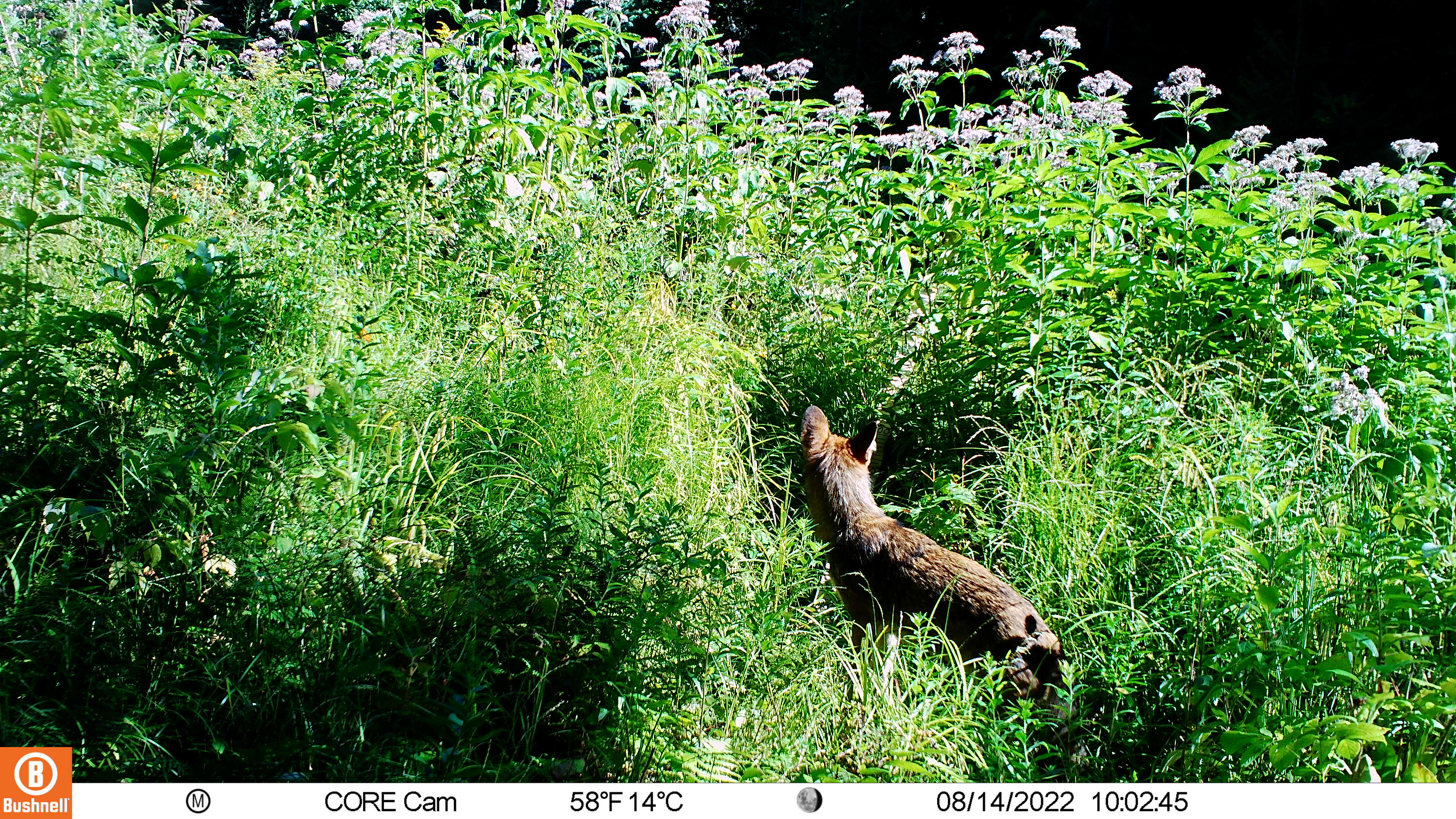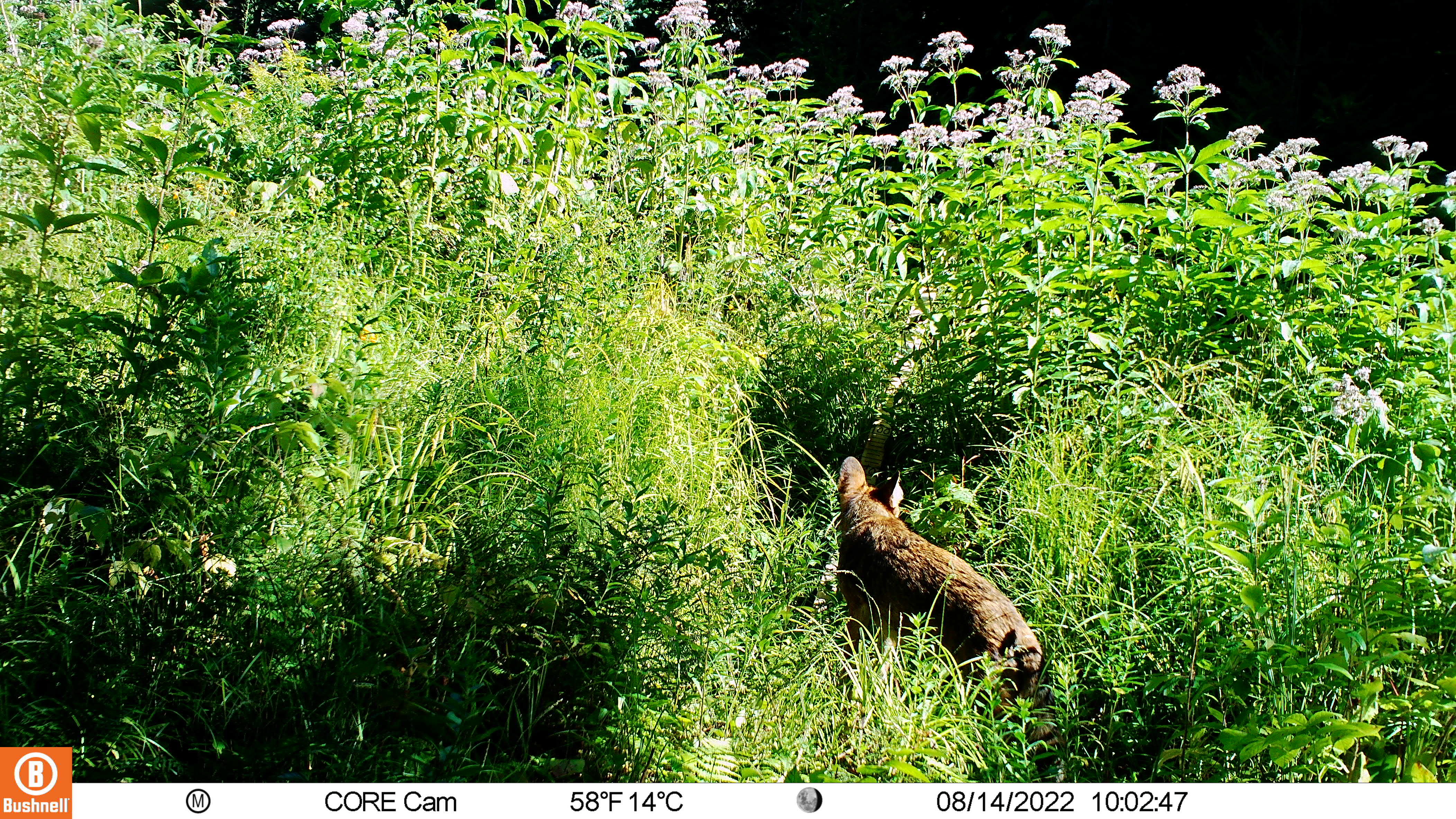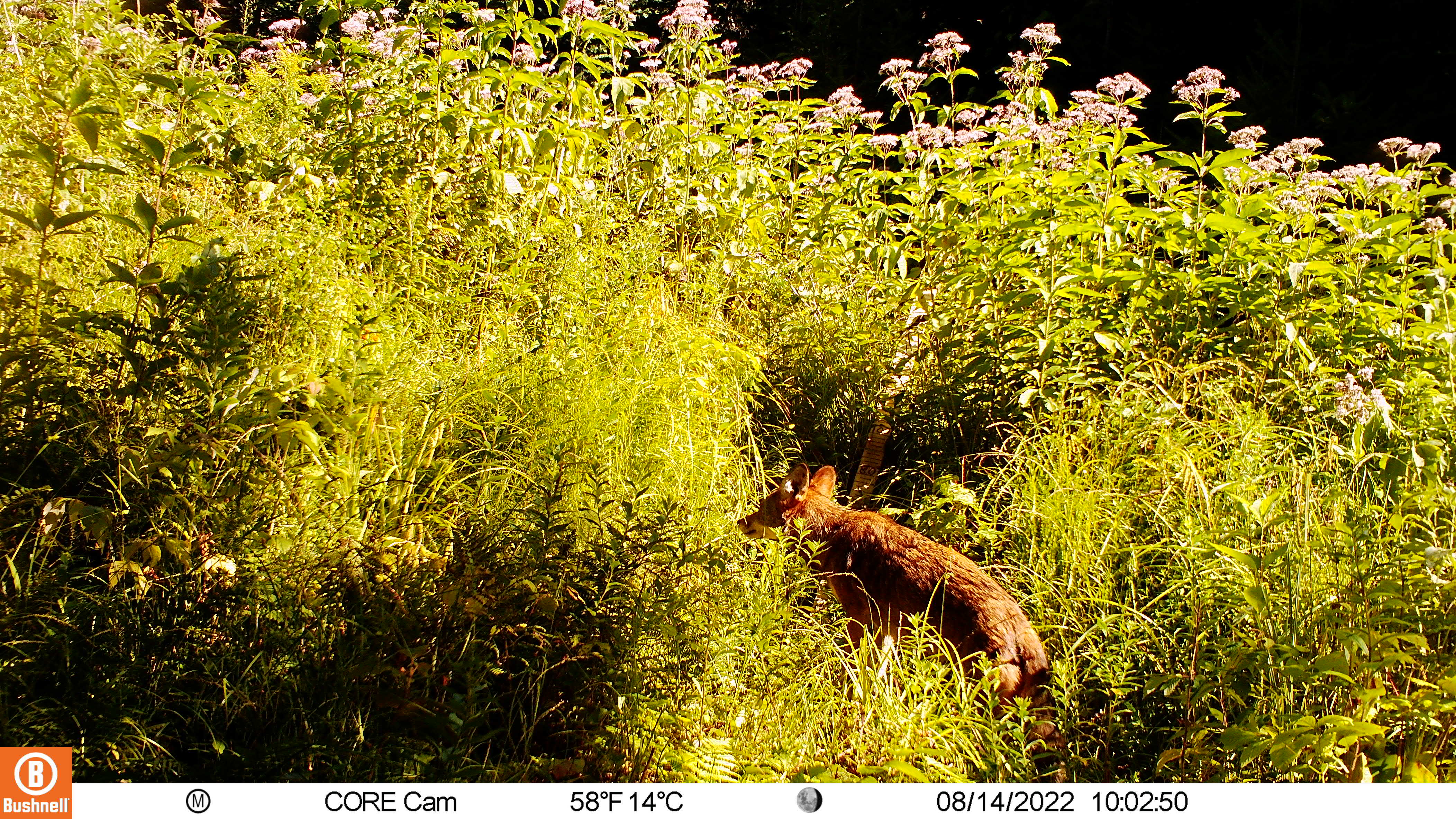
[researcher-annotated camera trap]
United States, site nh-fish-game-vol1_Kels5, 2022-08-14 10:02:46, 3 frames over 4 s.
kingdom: Animalia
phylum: Chordata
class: Mammalia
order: Carnivora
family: Canidae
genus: Urocyon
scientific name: Urocyon cinereoargenteus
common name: gray fox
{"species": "gray fox (Urocyon cinereoargenteus)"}